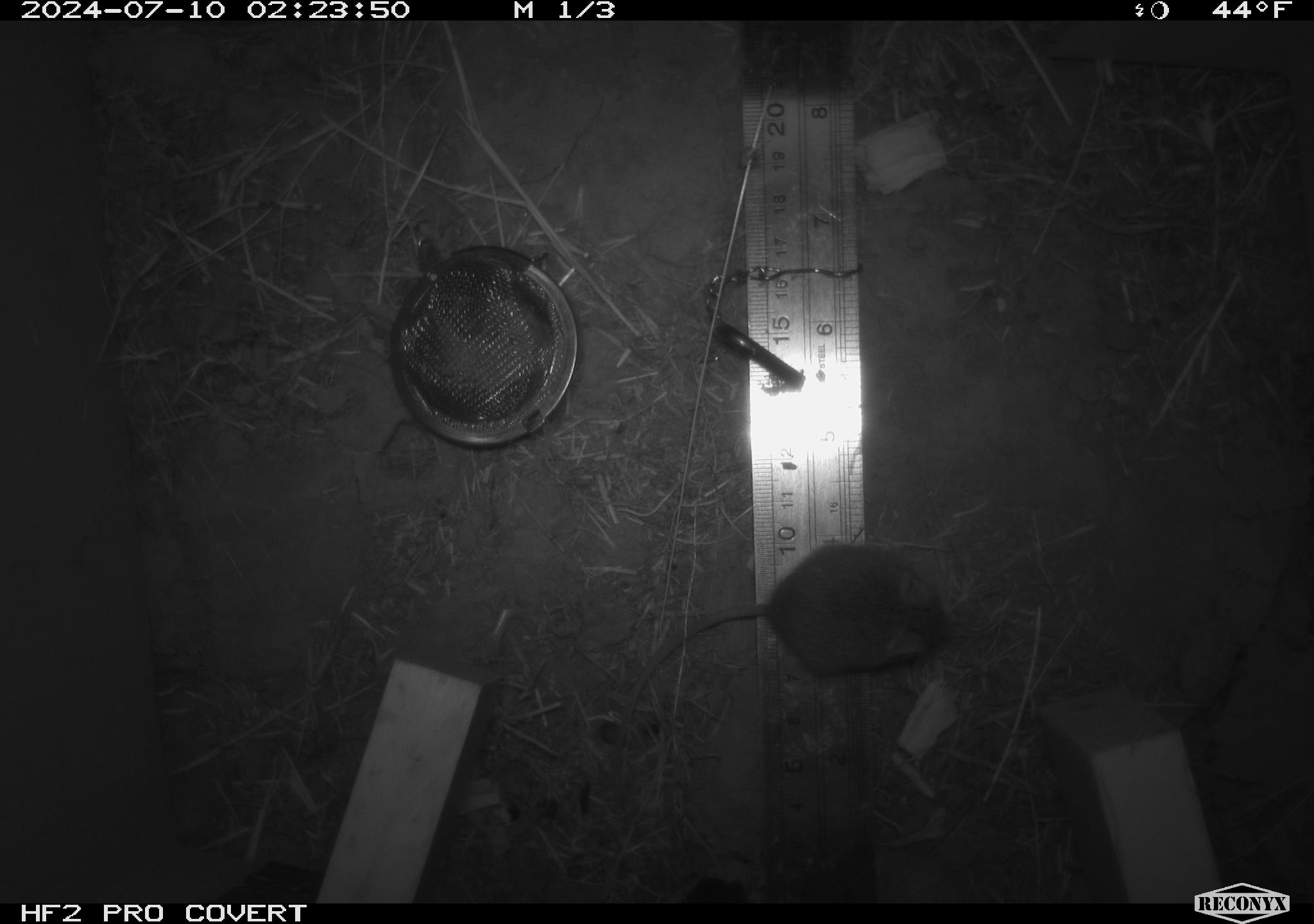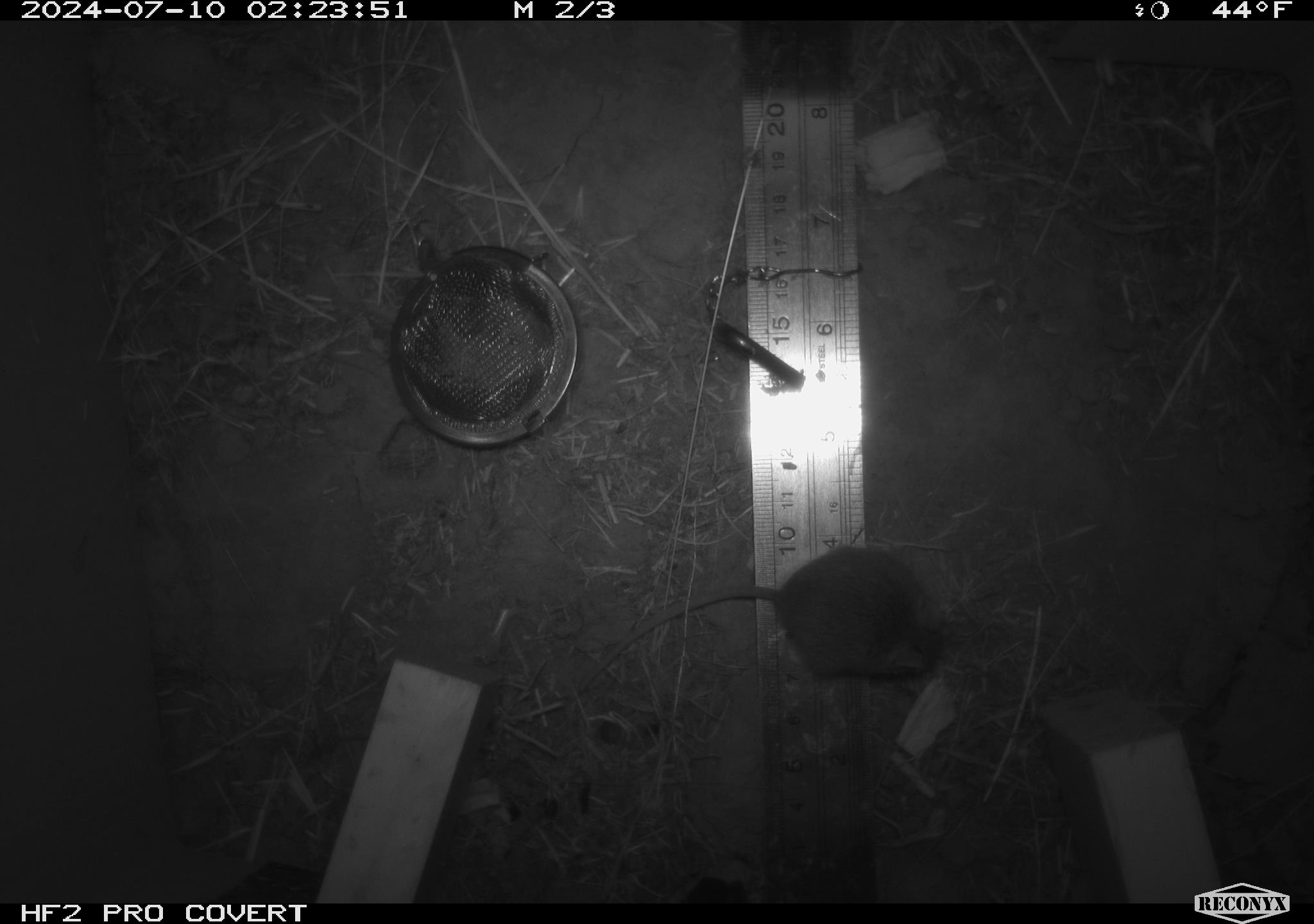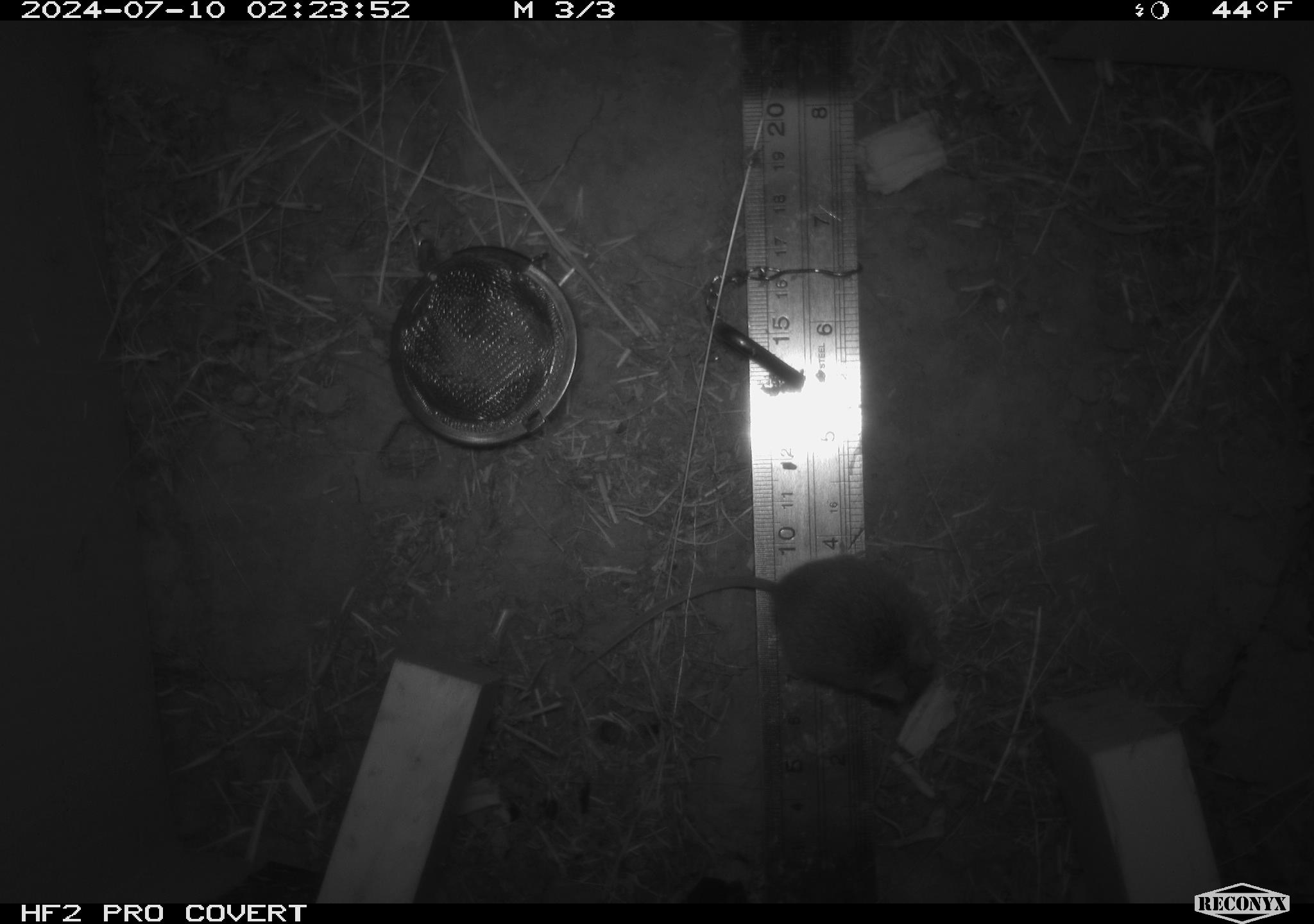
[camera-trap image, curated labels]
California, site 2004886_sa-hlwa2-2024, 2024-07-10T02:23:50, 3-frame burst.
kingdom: Animalia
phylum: Chordata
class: Mammalia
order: Rodentia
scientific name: Rodentia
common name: mouse species